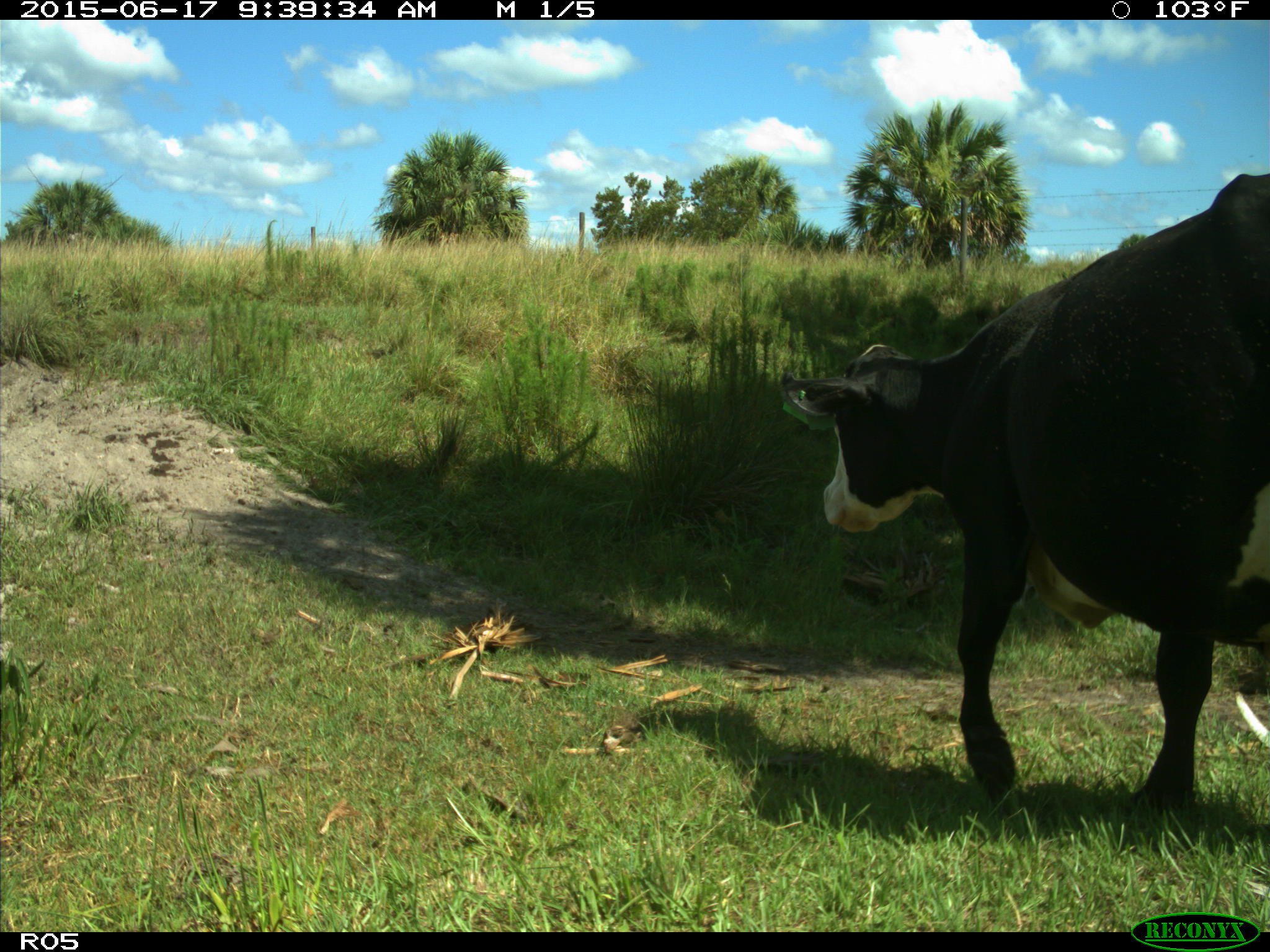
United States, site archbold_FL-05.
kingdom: Animalia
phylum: Chordata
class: Mammalia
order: Artiodactyla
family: Bovidae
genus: Bos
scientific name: Bos taurus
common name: domestic cow